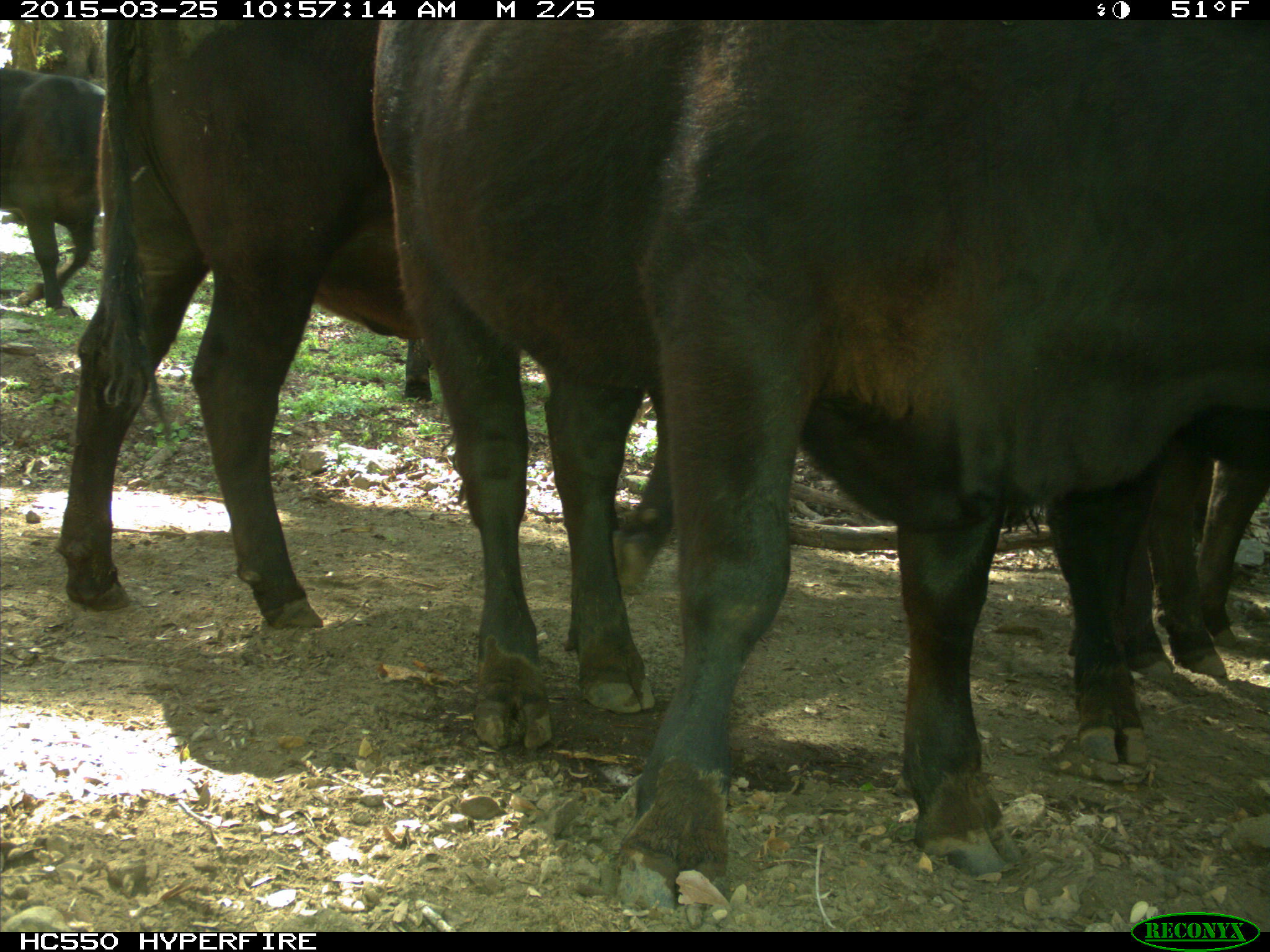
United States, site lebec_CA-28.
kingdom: Animalia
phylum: Chordata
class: Mammalia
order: Artiodactyla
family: Bovidae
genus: Bos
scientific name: Bos taurus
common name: domestic cow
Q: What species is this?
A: Bos taurus (domestic cow).